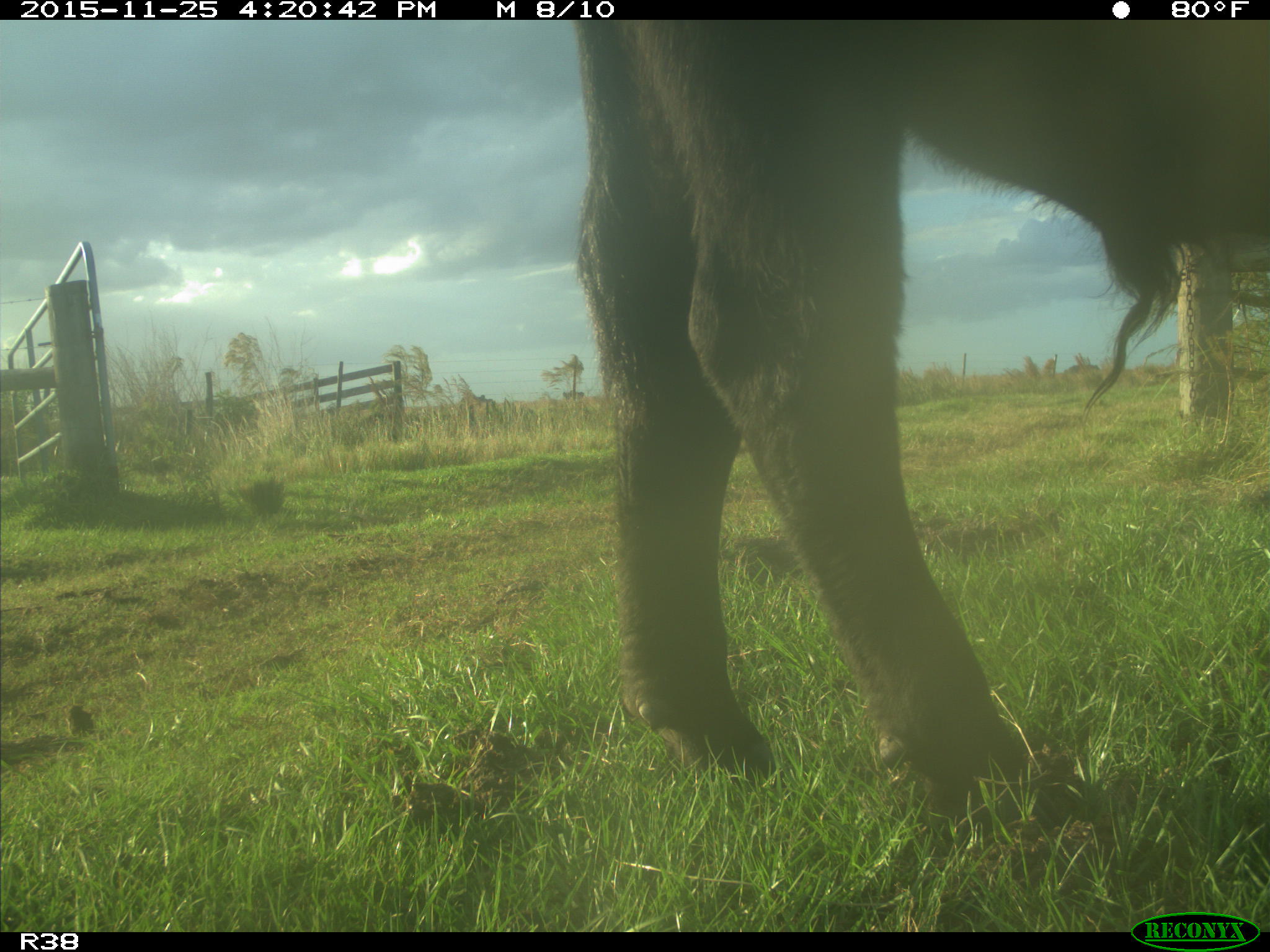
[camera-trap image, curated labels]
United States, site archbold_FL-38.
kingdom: Animalia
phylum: Chordata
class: Mammalia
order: Artiodactyla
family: Bovidae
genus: Bos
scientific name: Bos taurus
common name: domestic cow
Bos taurus (domestic cow).